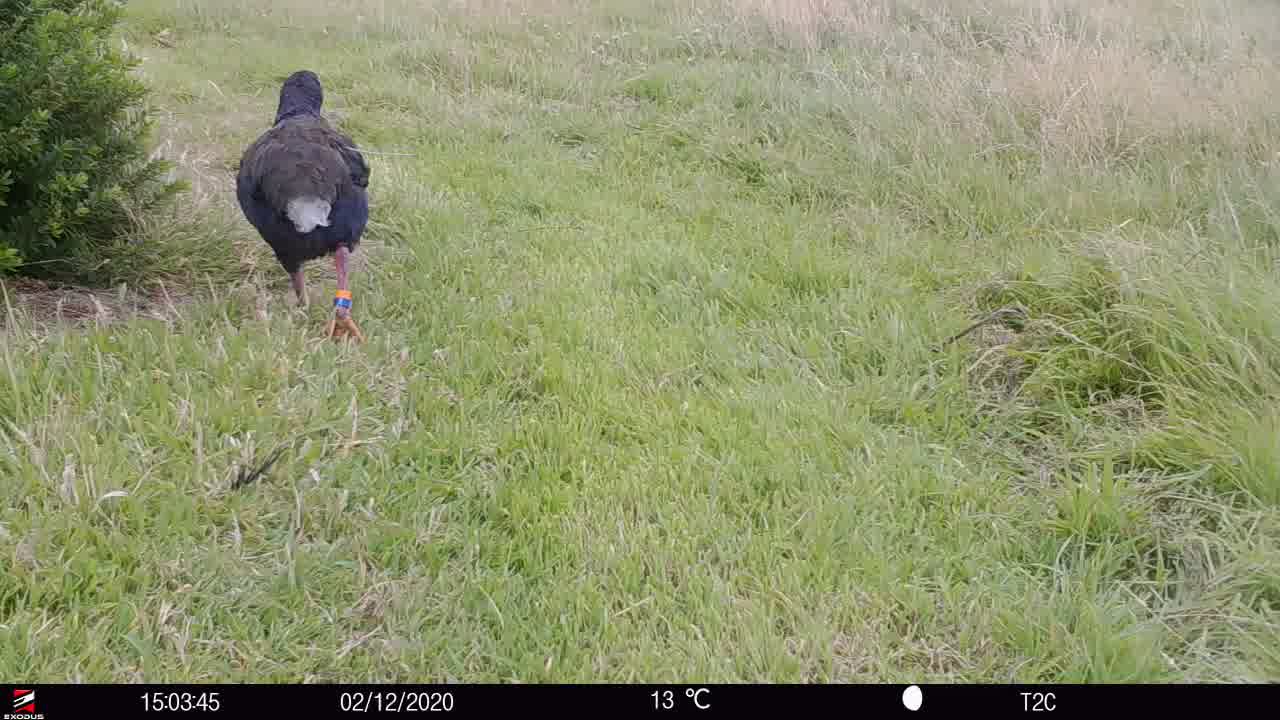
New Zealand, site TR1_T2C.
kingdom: Animalia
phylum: Chordata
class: Aves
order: Gruiformes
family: Rallidae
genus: Porphyrio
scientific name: Porphyrio mantelli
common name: takahe